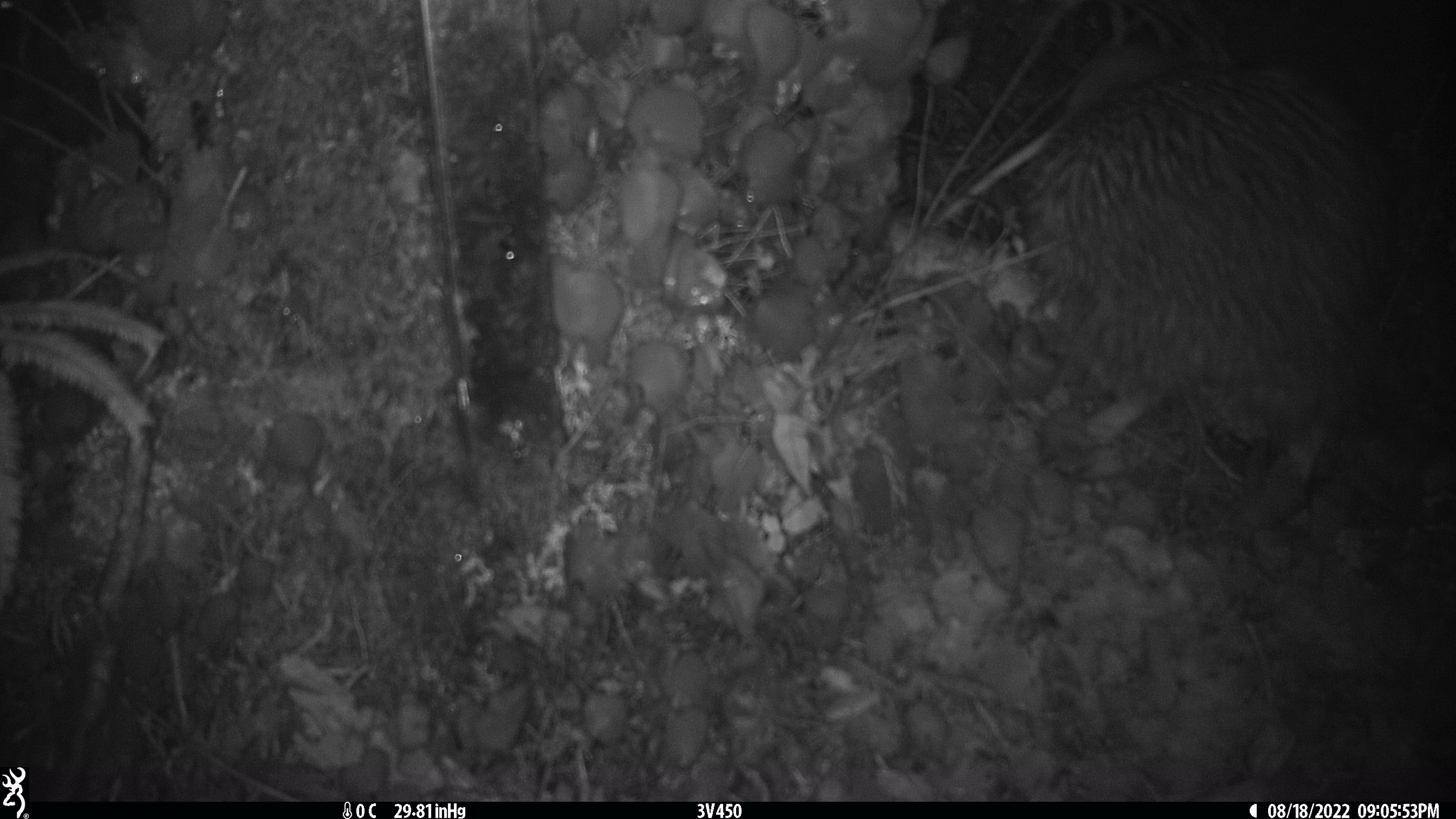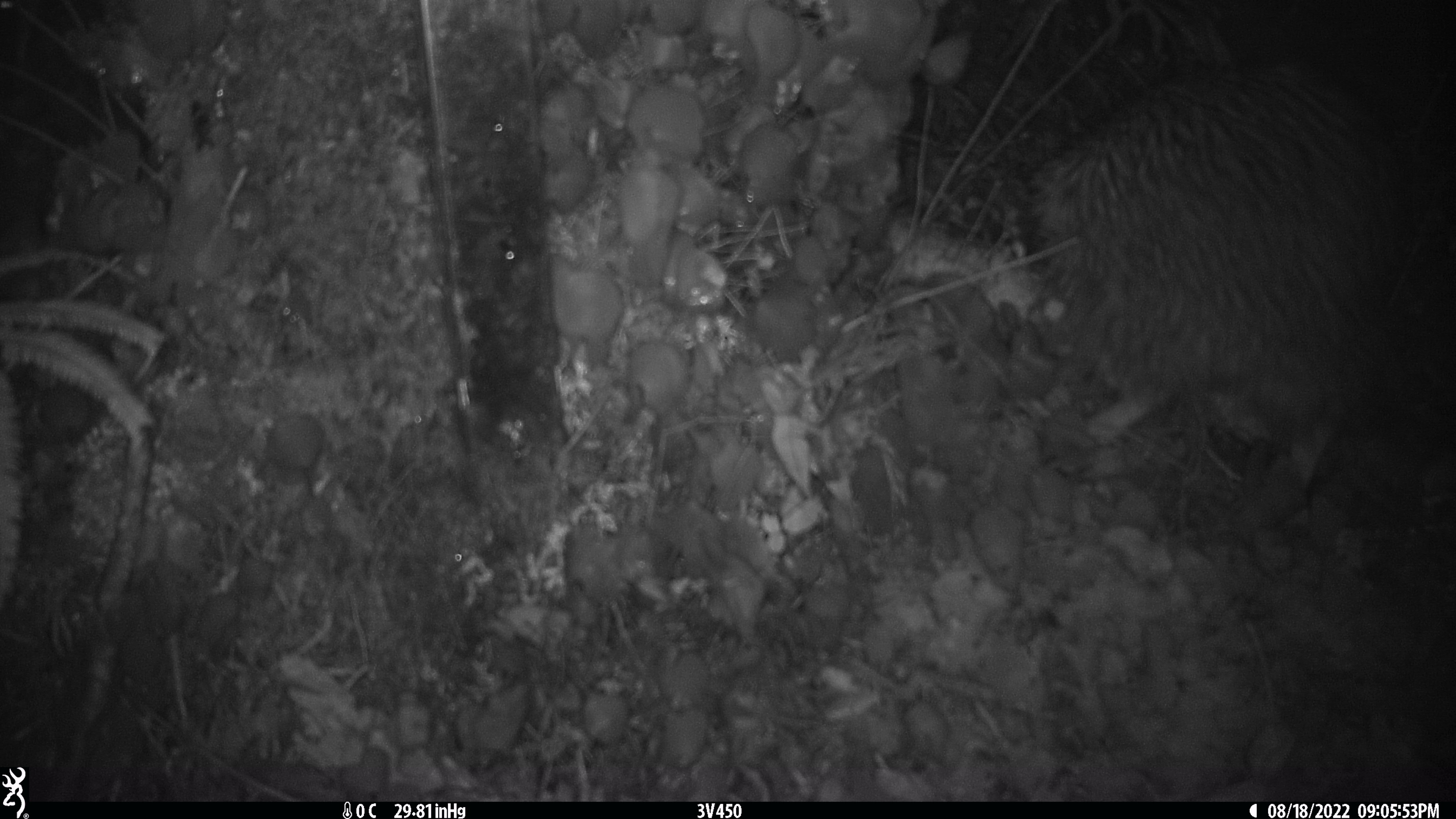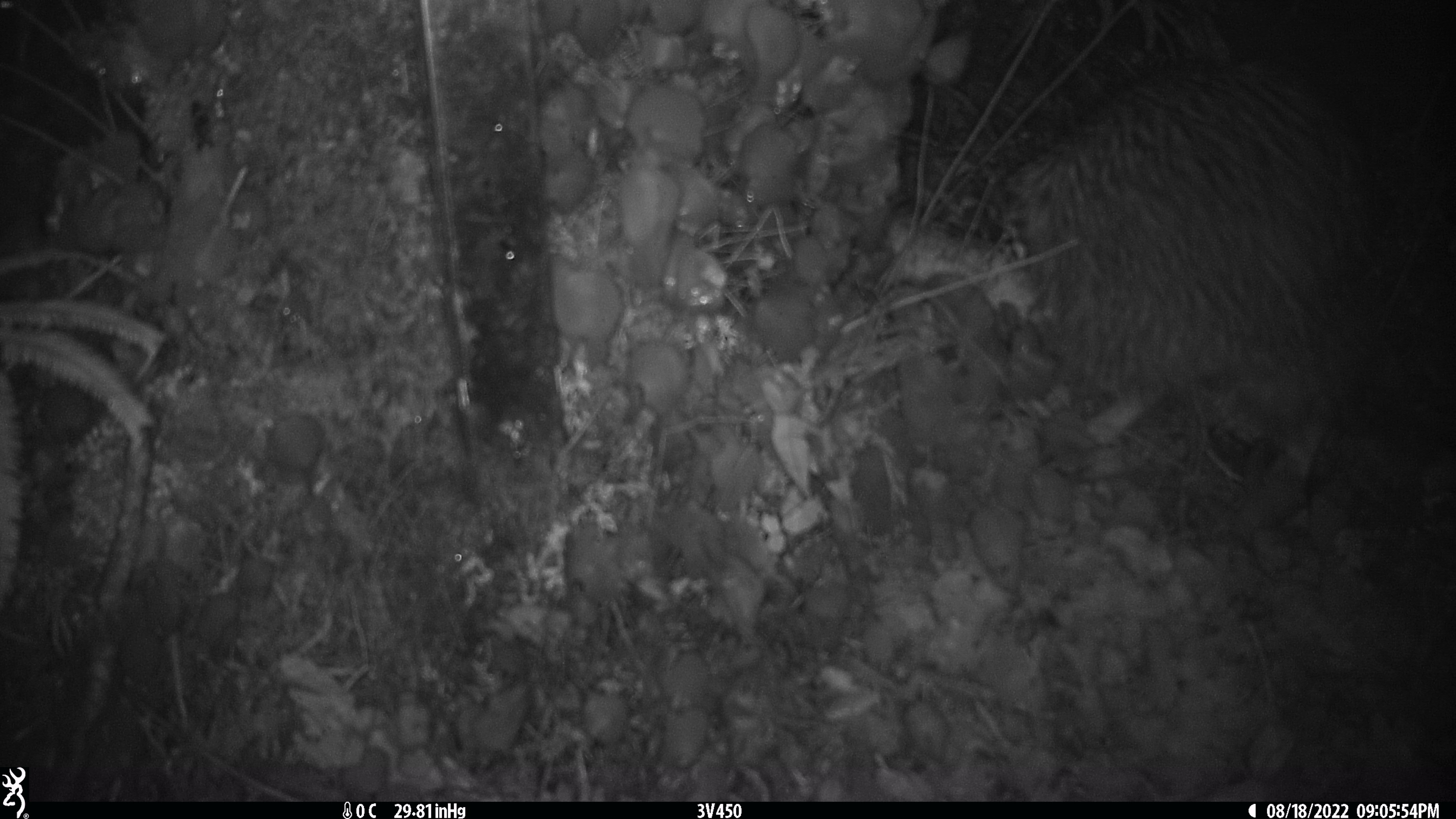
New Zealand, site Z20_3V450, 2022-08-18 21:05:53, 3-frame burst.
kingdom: Animalia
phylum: Chordata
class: Aves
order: Apterygiformes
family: Apterygidae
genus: Apteryx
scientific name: Apteryx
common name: kiwi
Kiwi (Apteryx).